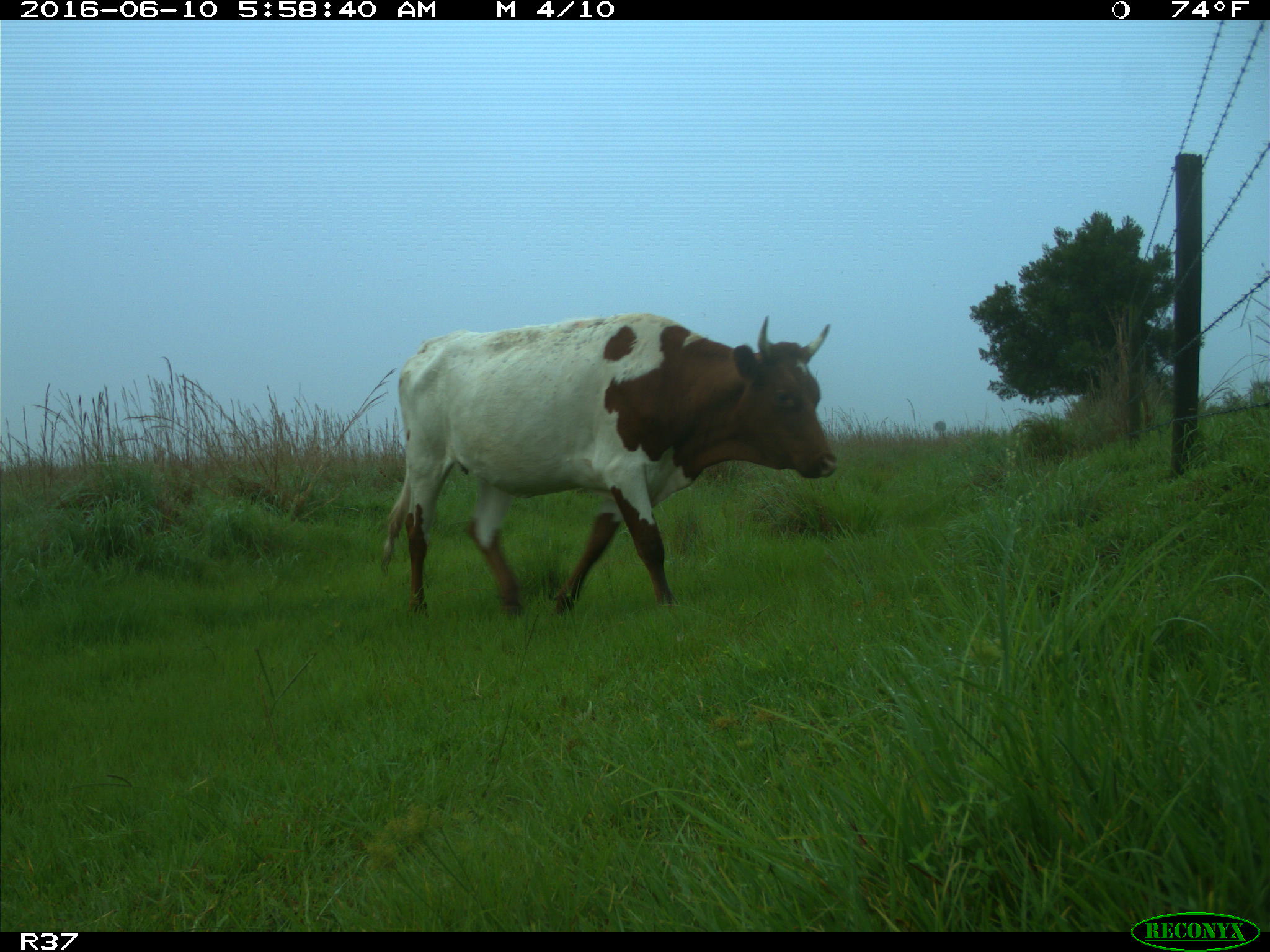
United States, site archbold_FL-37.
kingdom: Animalia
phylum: Chordata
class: Mammalia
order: Artiodactyla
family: Bovidae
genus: Bos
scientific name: Bos taurus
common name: domestic cow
Bos taurus (domestic cow).